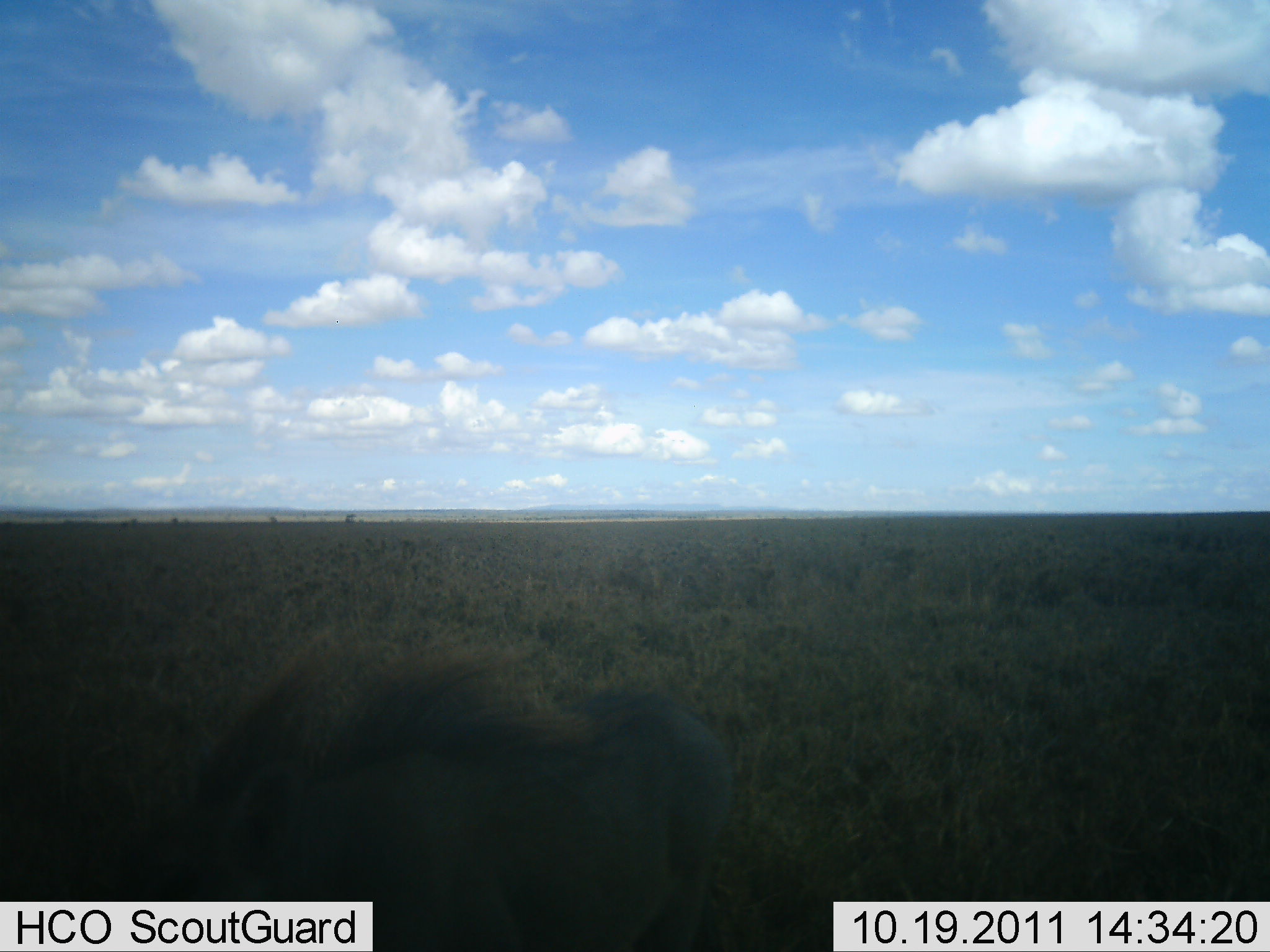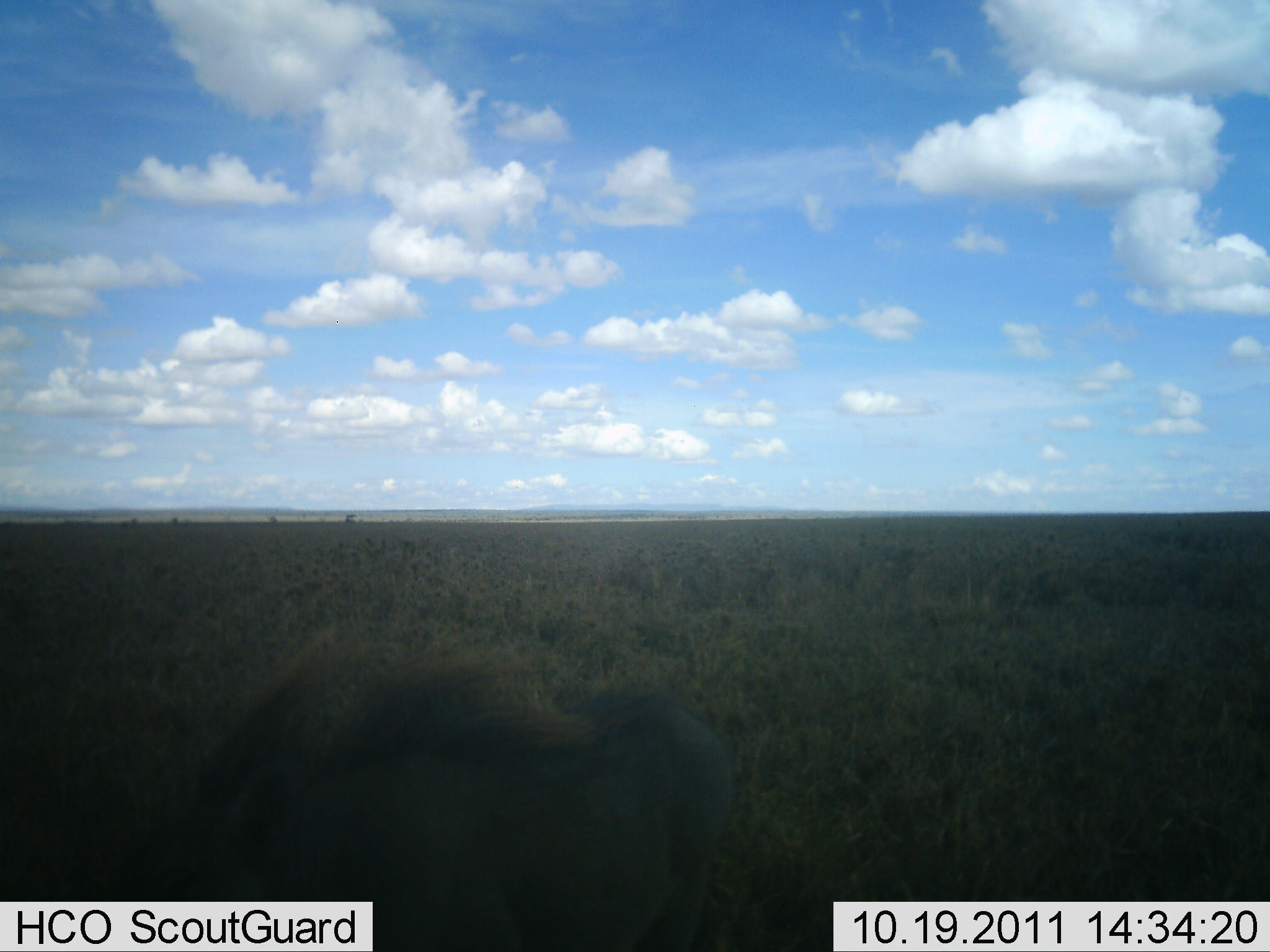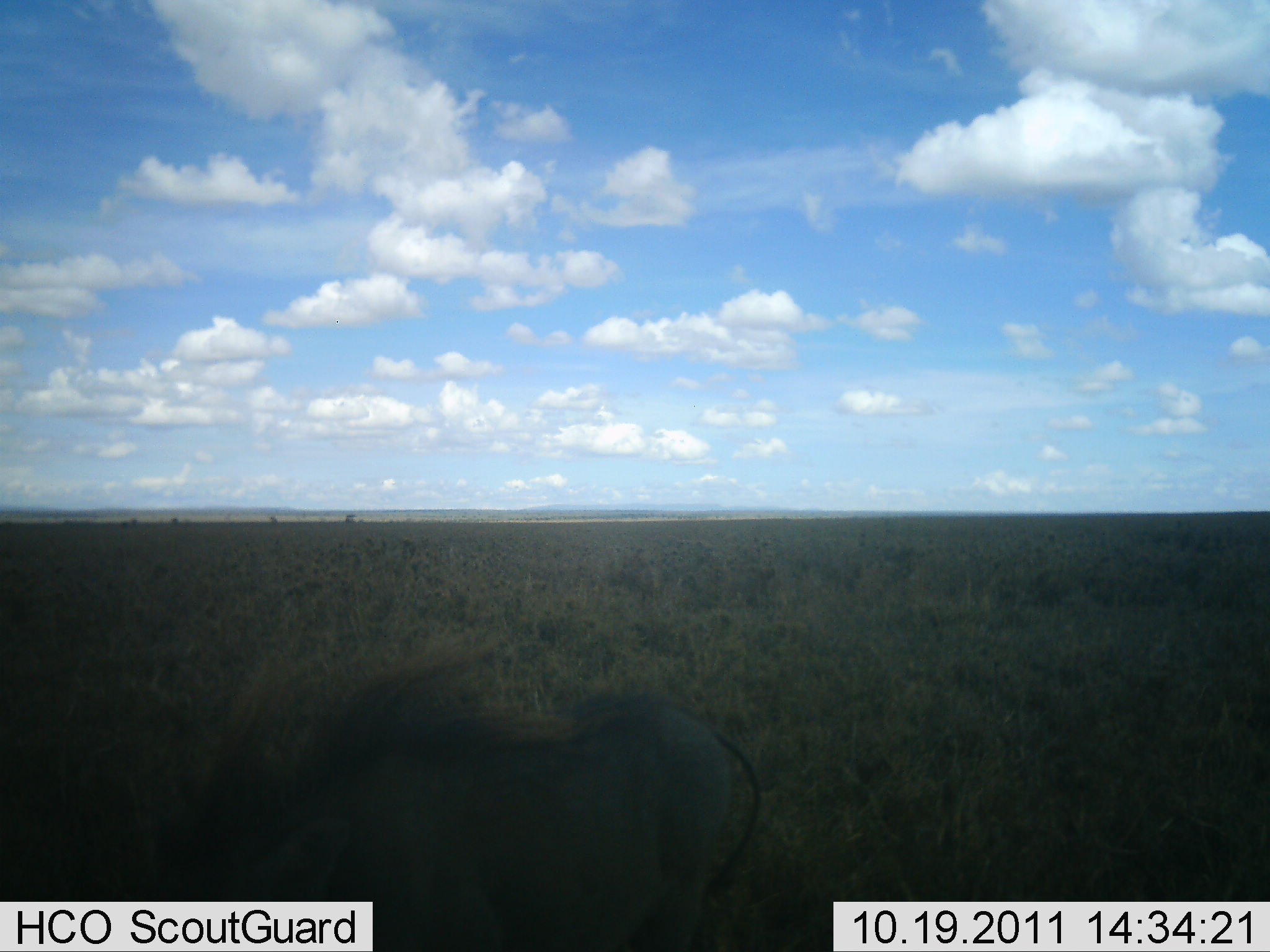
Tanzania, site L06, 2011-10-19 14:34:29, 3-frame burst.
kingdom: Animalia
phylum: Chordata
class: Mammalia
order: Artiodactyla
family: Suidae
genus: Phacochoerus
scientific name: Phacochoerus africanus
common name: warthog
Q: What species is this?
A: Warthog (Phacochoerus africanus).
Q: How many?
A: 1.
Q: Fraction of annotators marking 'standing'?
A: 42%.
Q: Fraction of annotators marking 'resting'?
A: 0%.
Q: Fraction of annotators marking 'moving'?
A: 0%.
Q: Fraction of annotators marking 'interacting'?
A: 0%.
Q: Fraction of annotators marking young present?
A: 0%.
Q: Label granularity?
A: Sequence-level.